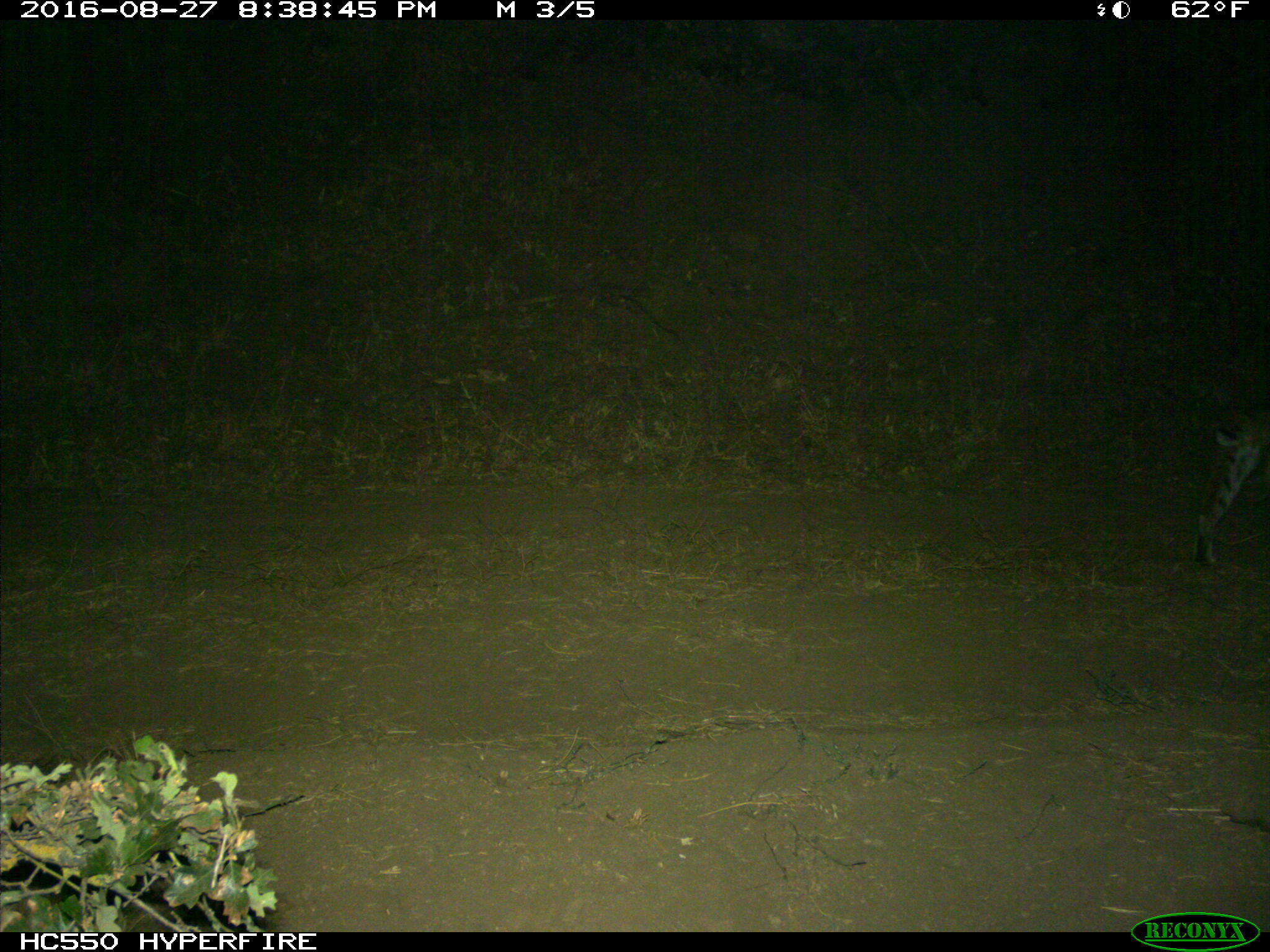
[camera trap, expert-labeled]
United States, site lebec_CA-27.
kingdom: Animalia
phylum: Chordata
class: Mammalia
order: Carnivora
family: Felidae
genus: Lynx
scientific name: Lynx rufus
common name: bobcat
Lynx rufus (bobcat).